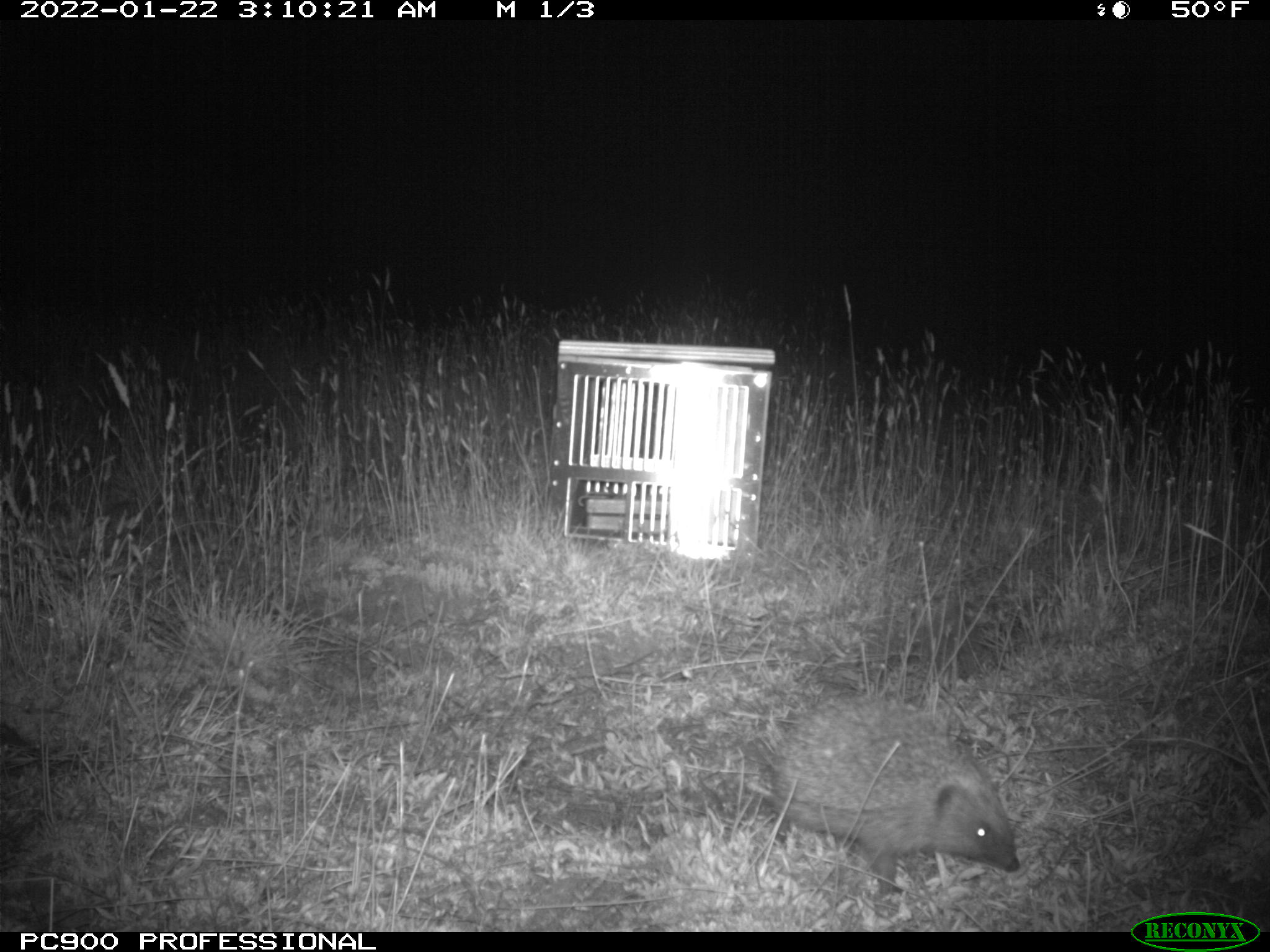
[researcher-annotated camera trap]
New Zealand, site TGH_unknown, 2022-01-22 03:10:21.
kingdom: Animalia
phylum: Chordata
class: Mammalia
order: Eulipotyphla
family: Erinaceidae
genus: Erinaceus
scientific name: Erinaceus europaeus europaeus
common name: european hedgehog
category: hedgehog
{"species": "hedgehog (european hedgehog) (Erinaceus europaeus europaeus)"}